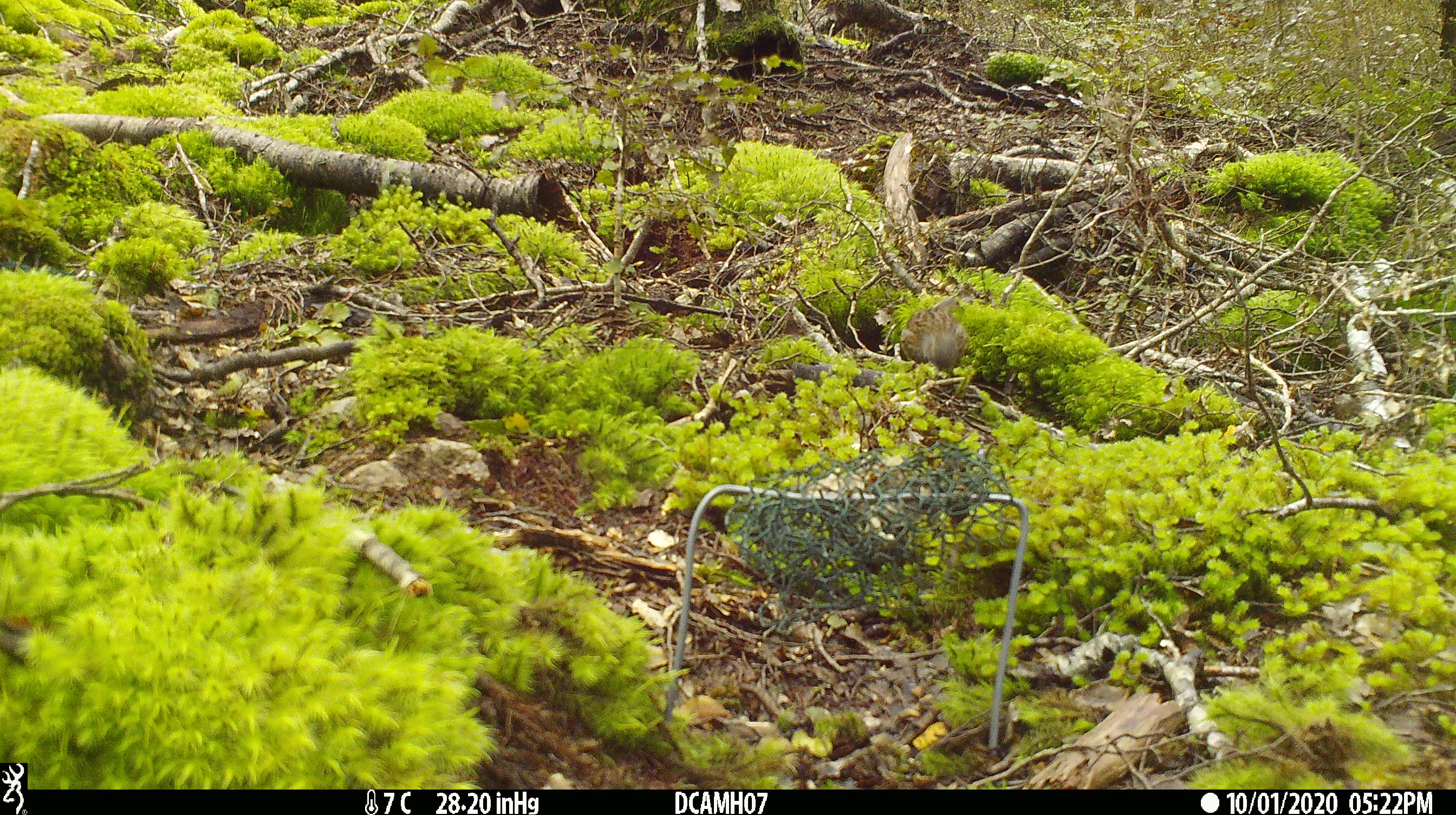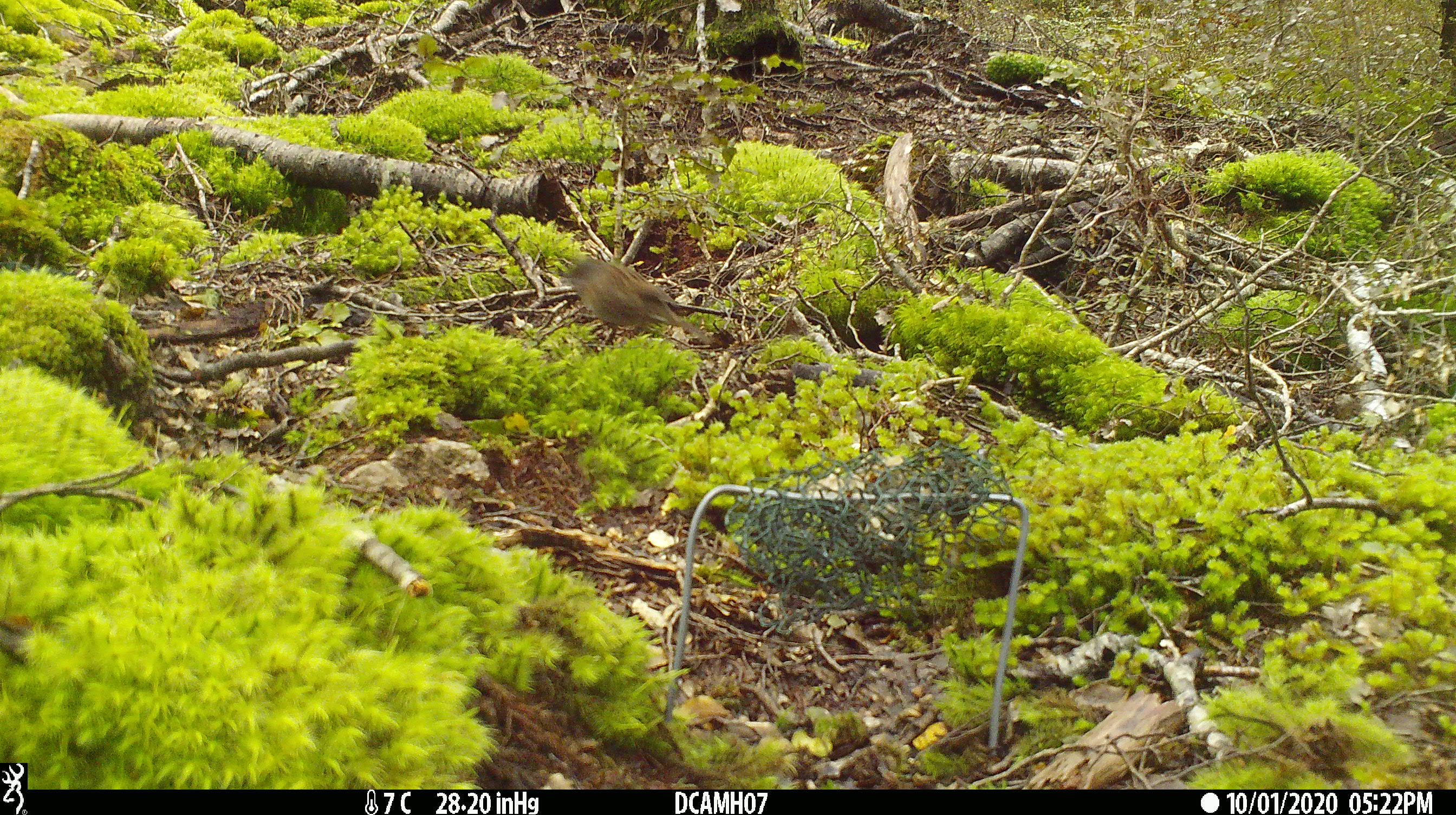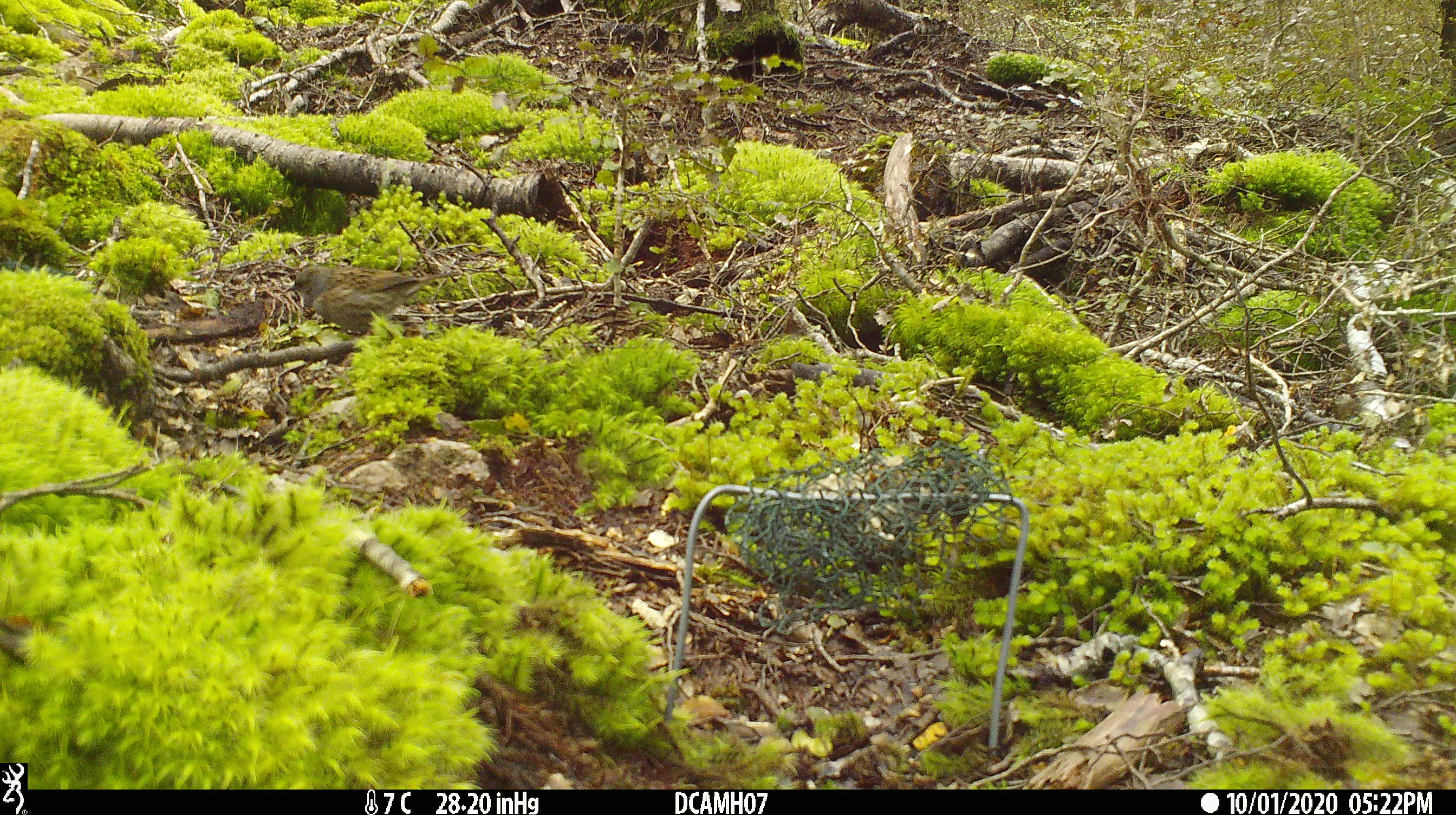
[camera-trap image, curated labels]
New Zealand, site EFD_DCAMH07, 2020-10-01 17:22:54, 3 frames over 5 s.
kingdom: Animalia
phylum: Chordata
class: Aves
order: Passeriformes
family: Prunellidae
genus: Prunella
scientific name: Prunella modularis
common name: dunnock